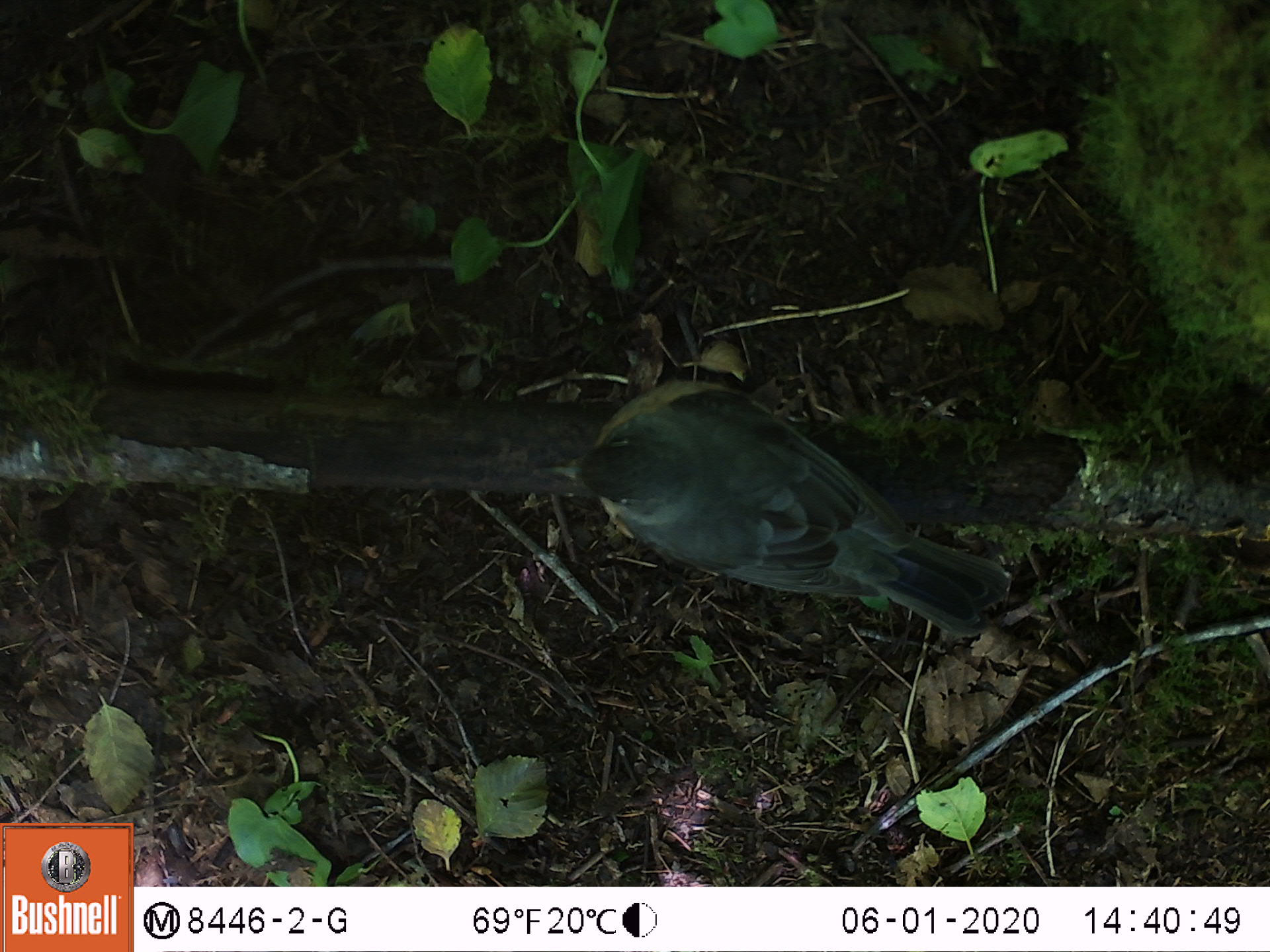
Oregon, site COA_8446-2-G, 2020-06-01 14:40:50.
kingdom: Animalia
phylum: Chordata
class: Aves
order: Passeriformes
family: Turdidae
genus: Turdus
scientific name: Turdus migratorius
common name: american robin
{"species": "american robin (Turdus migratorius)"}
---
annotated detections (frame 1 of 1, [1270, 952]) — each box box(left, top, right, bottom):
american robin: box(535, 358, 1043, 661)